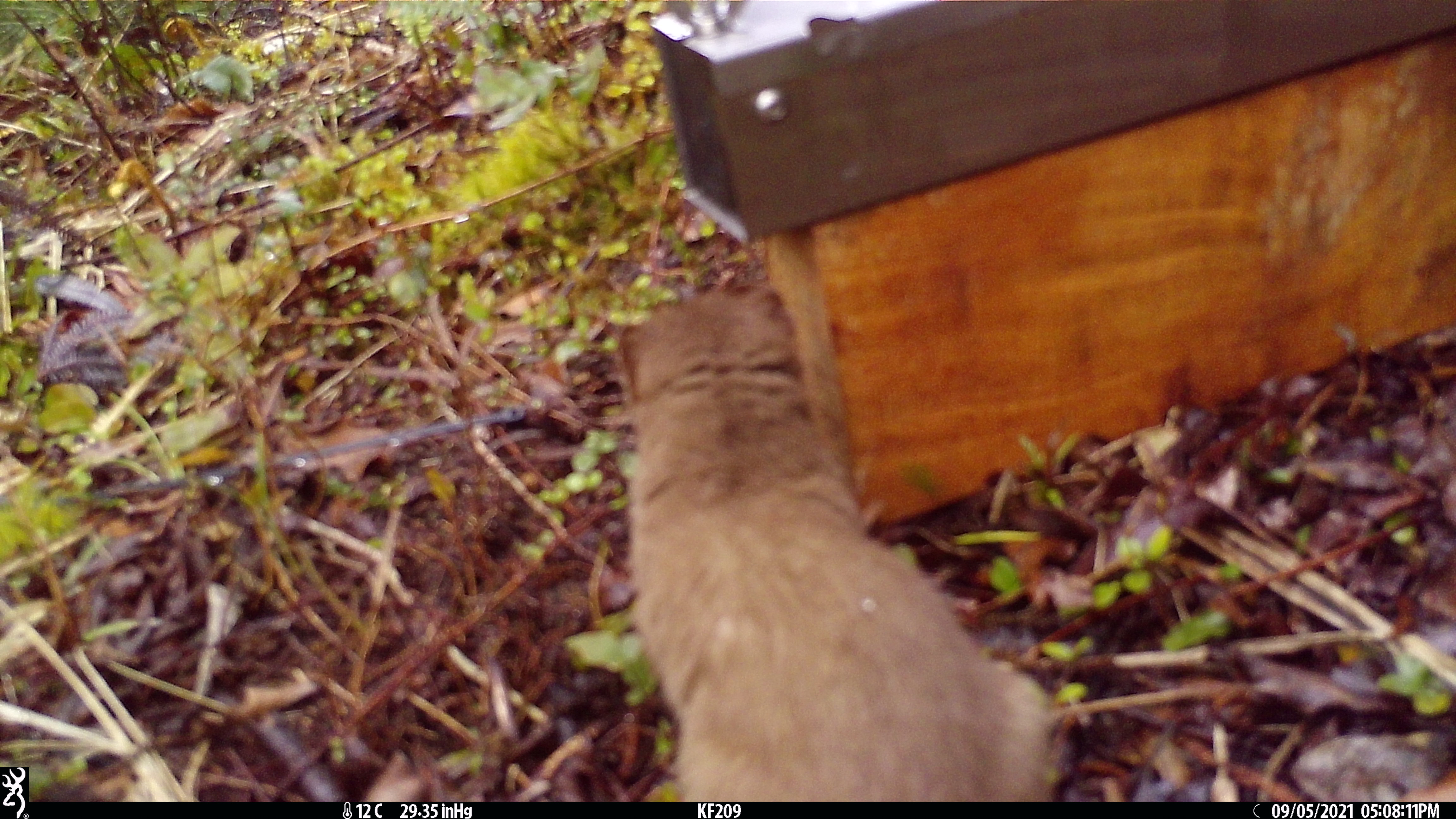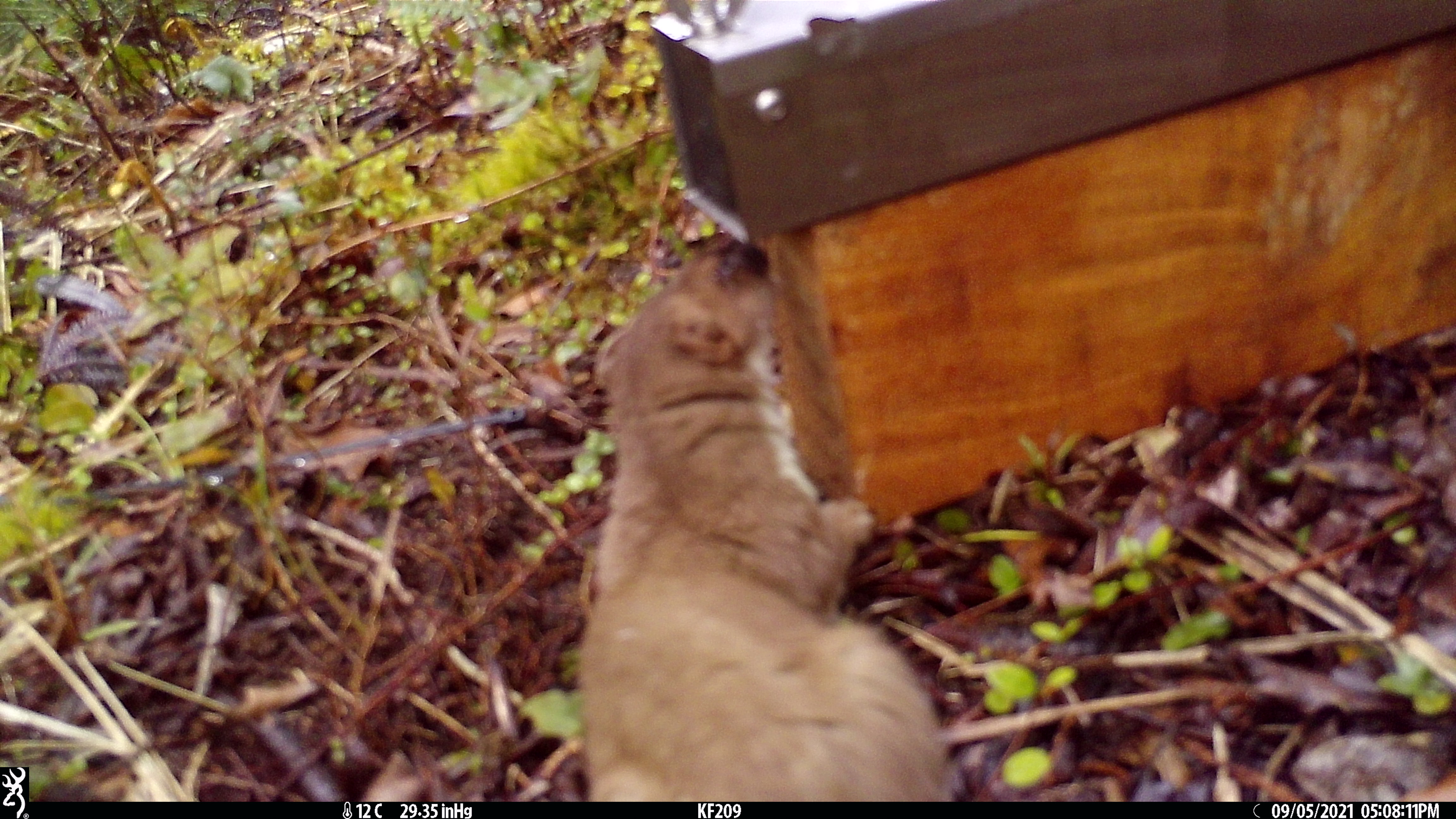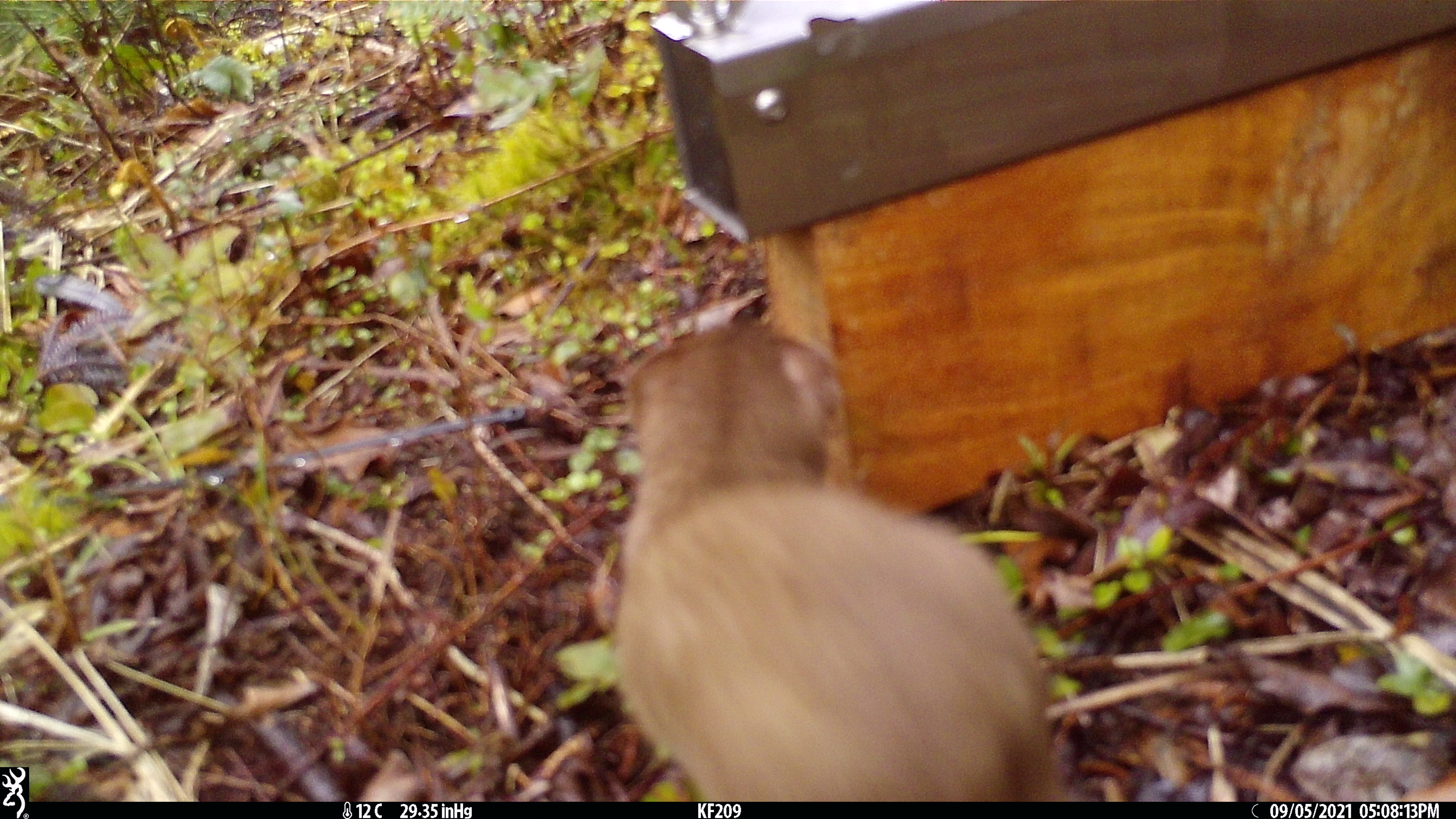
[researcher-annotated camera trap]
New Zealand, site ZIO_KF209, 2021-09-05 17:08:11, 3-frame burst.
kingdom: Animalia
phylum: Chordata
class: Mammalia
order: Carnivora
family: Mustelidae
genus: Mustela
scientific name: Mustela erminea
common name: stoat